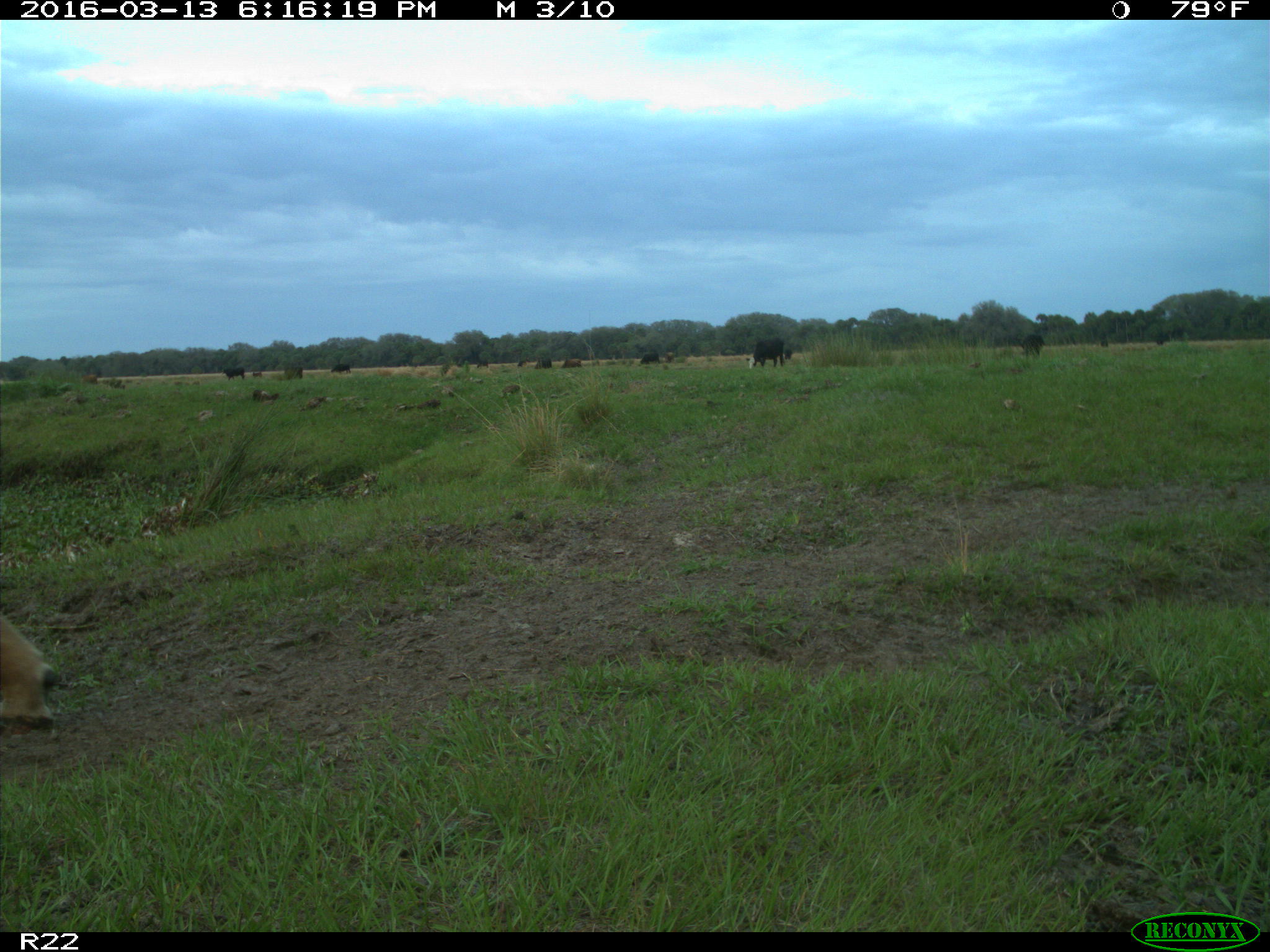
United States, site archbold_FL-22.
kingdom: Animalia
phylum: Chordata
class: Mammalia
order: Artiodactyla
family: Bovidae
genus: Bos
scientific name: Bos taurus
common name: domestic cow